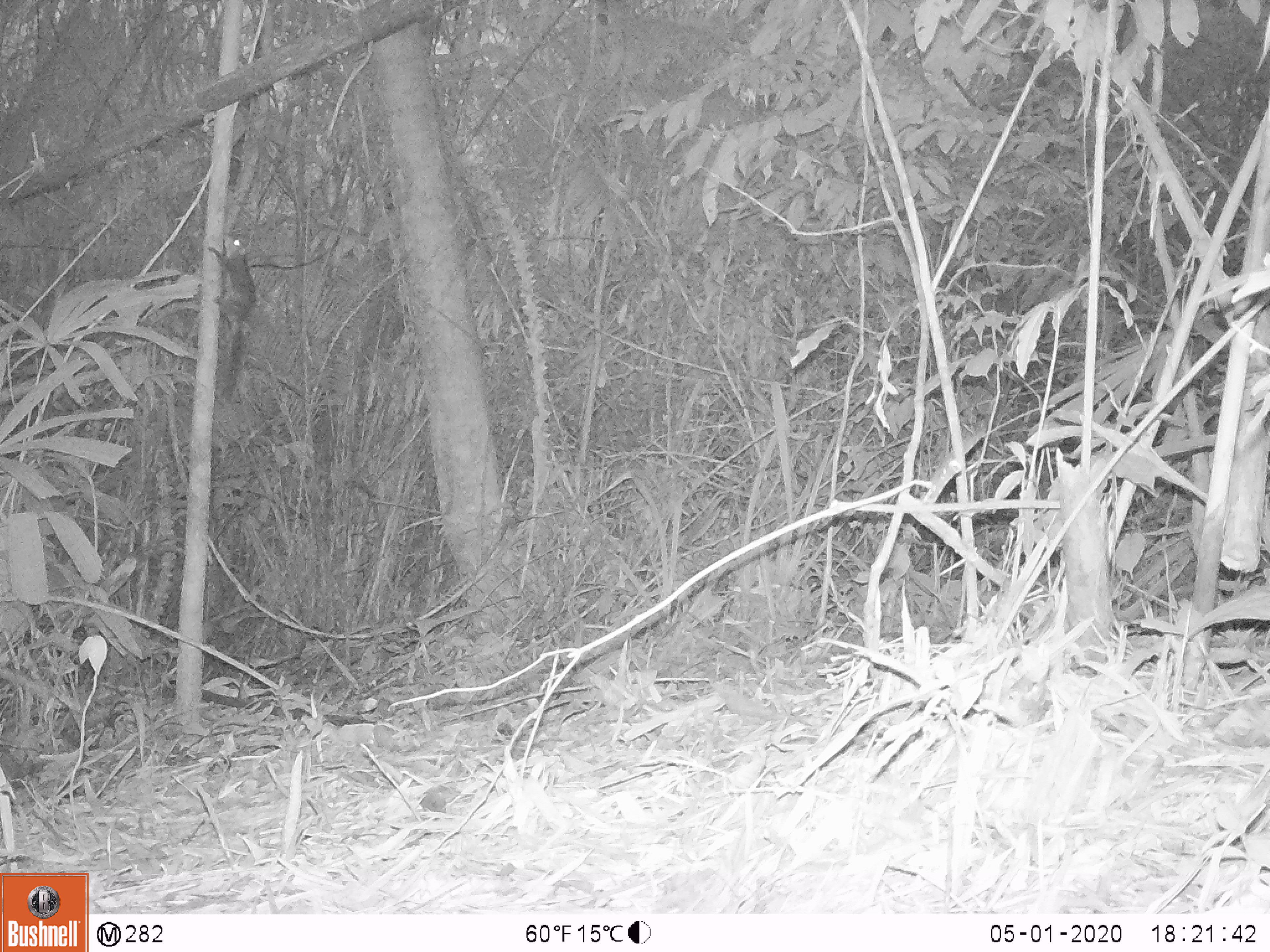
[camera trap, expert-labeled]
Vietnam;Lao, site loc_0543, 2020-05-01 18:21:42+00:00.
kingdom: Animalia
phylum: Chordata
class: Mammalia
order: Rodentia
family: Sciuridae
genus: Dremomys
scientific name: Dremomys rufigenis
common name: red-cheeked squirrel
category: red cheeked squirrel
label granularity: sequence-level